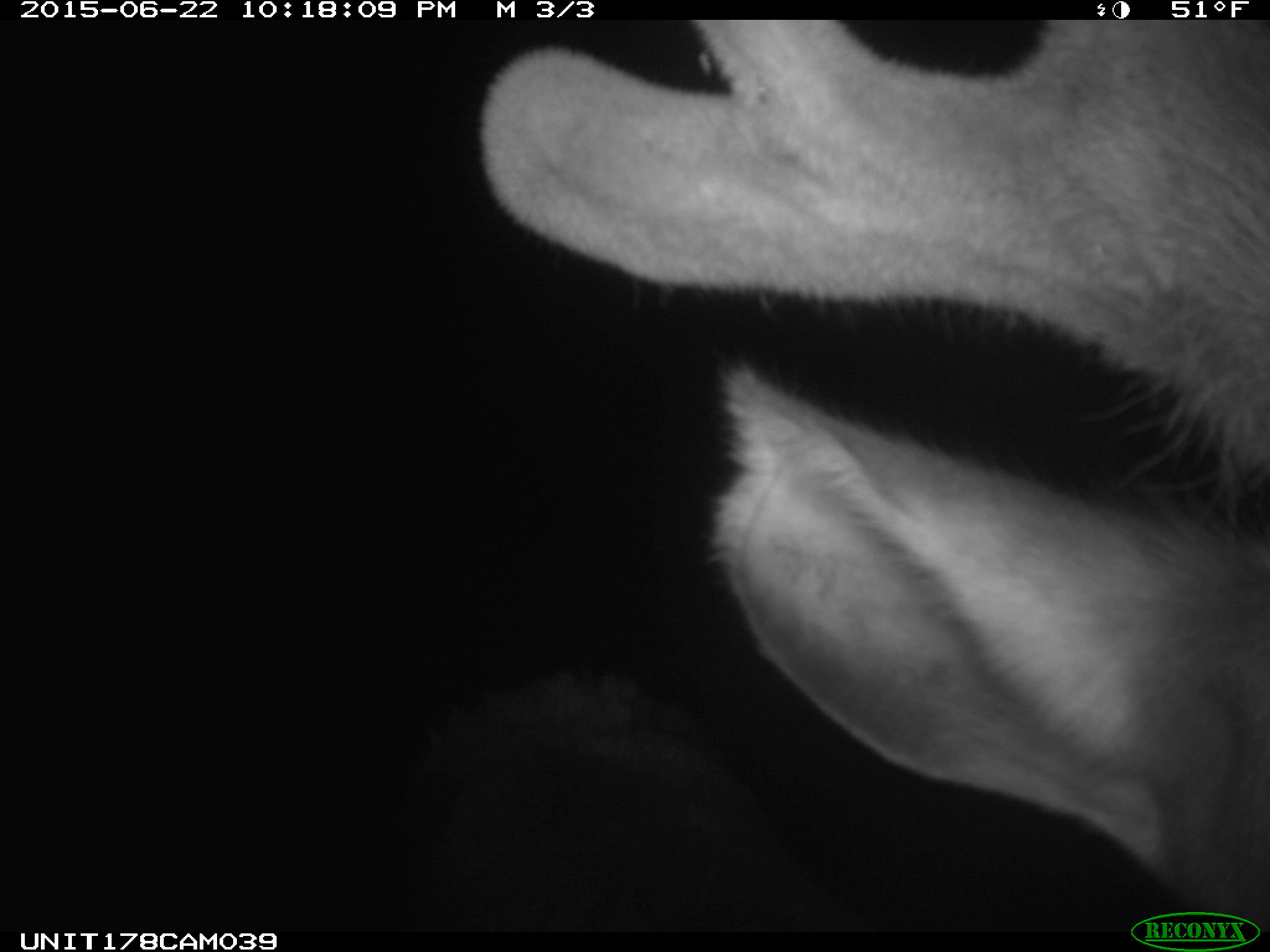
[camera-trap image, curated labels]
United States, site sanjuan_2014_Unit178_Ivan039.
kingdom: Animalia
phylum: Chordata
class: Mammalia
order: Artiodactyla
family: Cervidae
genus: Cervus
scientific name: Cervus elaphus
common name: red deer